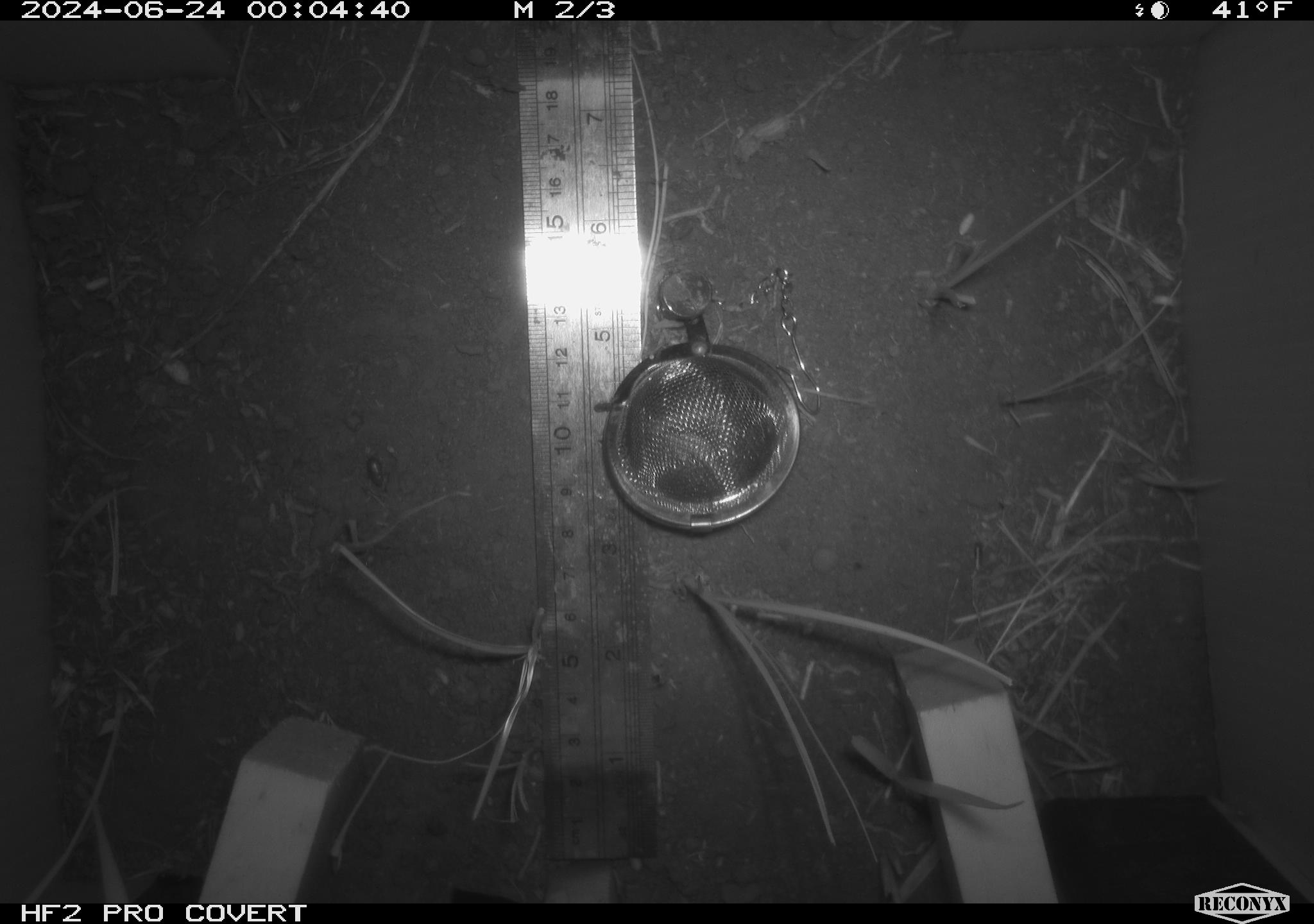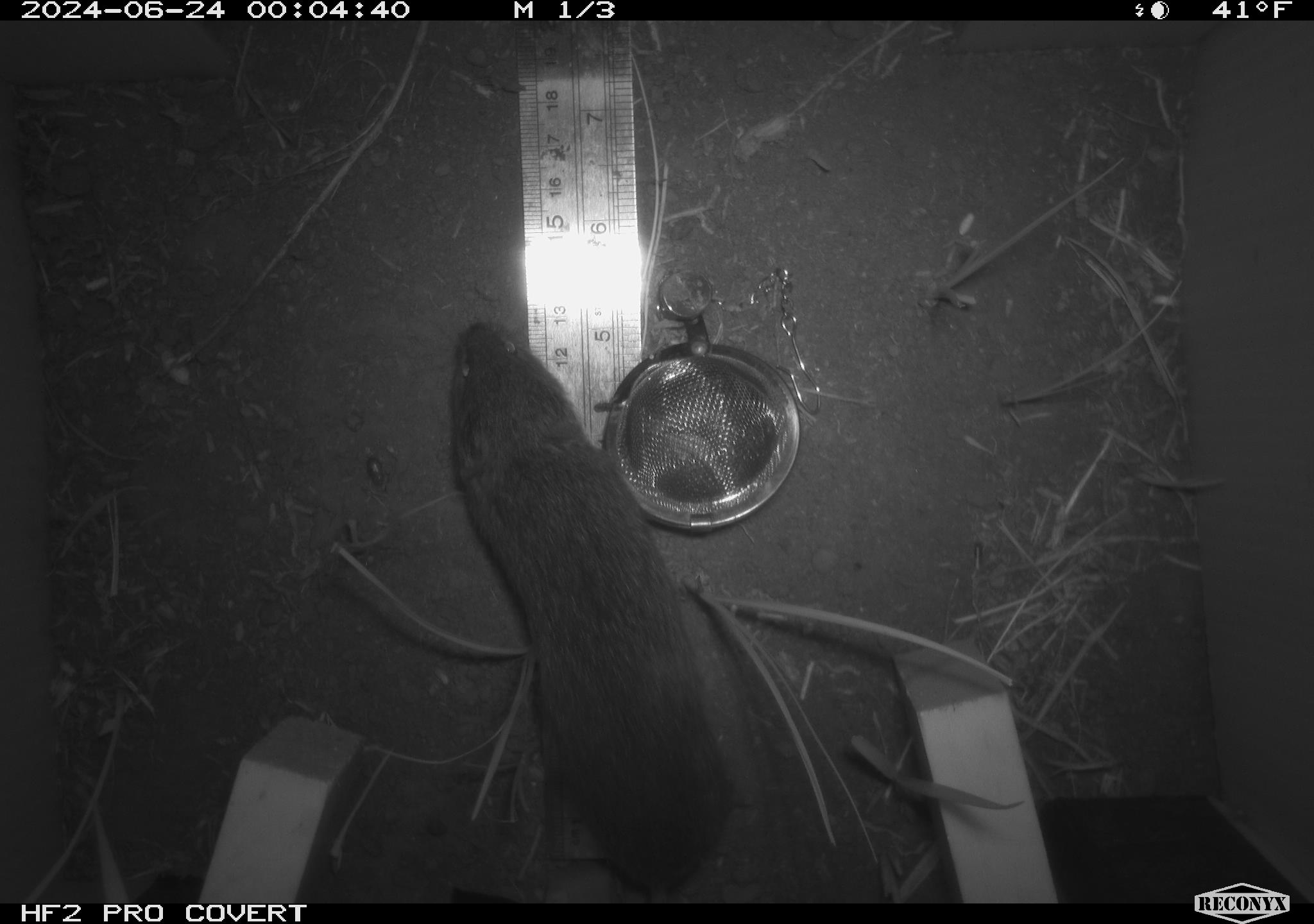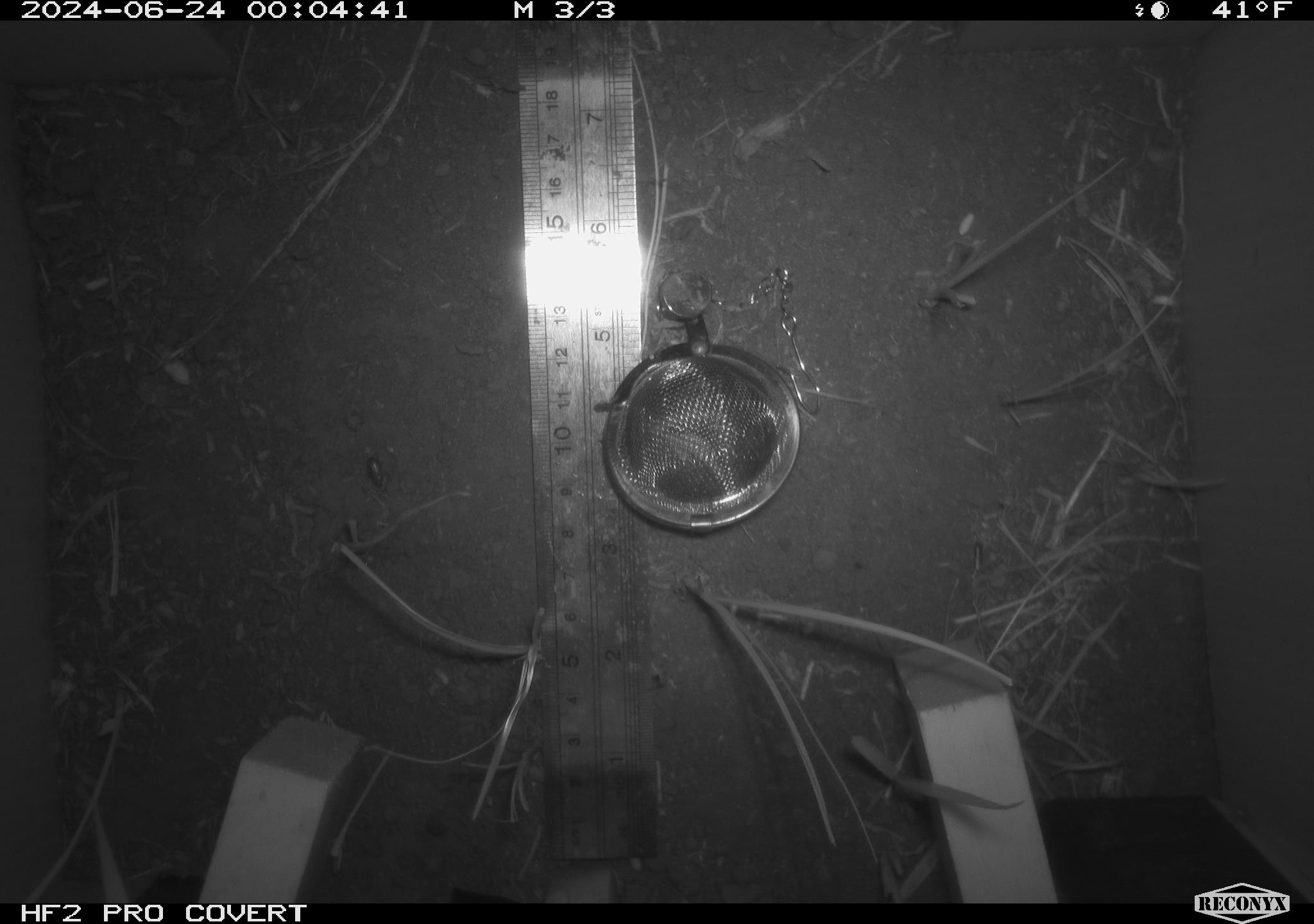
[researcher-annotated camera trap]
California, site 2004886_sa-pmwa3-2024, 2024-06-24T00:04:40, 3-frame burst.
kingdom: Animalia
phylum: Chordata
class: Mammalia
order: Rodentia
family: Cricetidae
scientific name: Arvicolinae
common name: voles, lemmings, and muskrats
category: arvicolinae subfamily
Arvicolinae subfamily (voles, lemmings, and muskrats) (Arvicolinae).